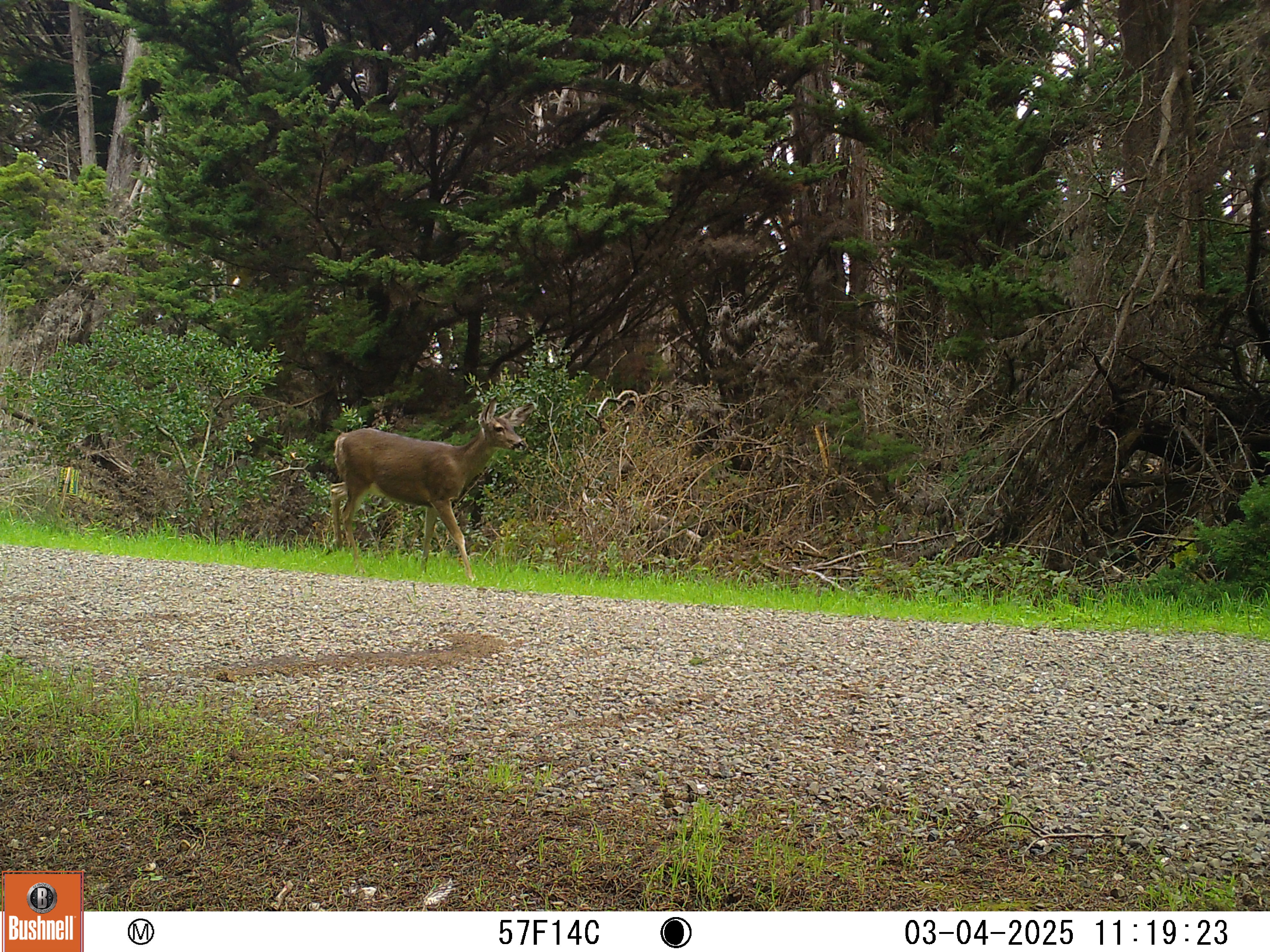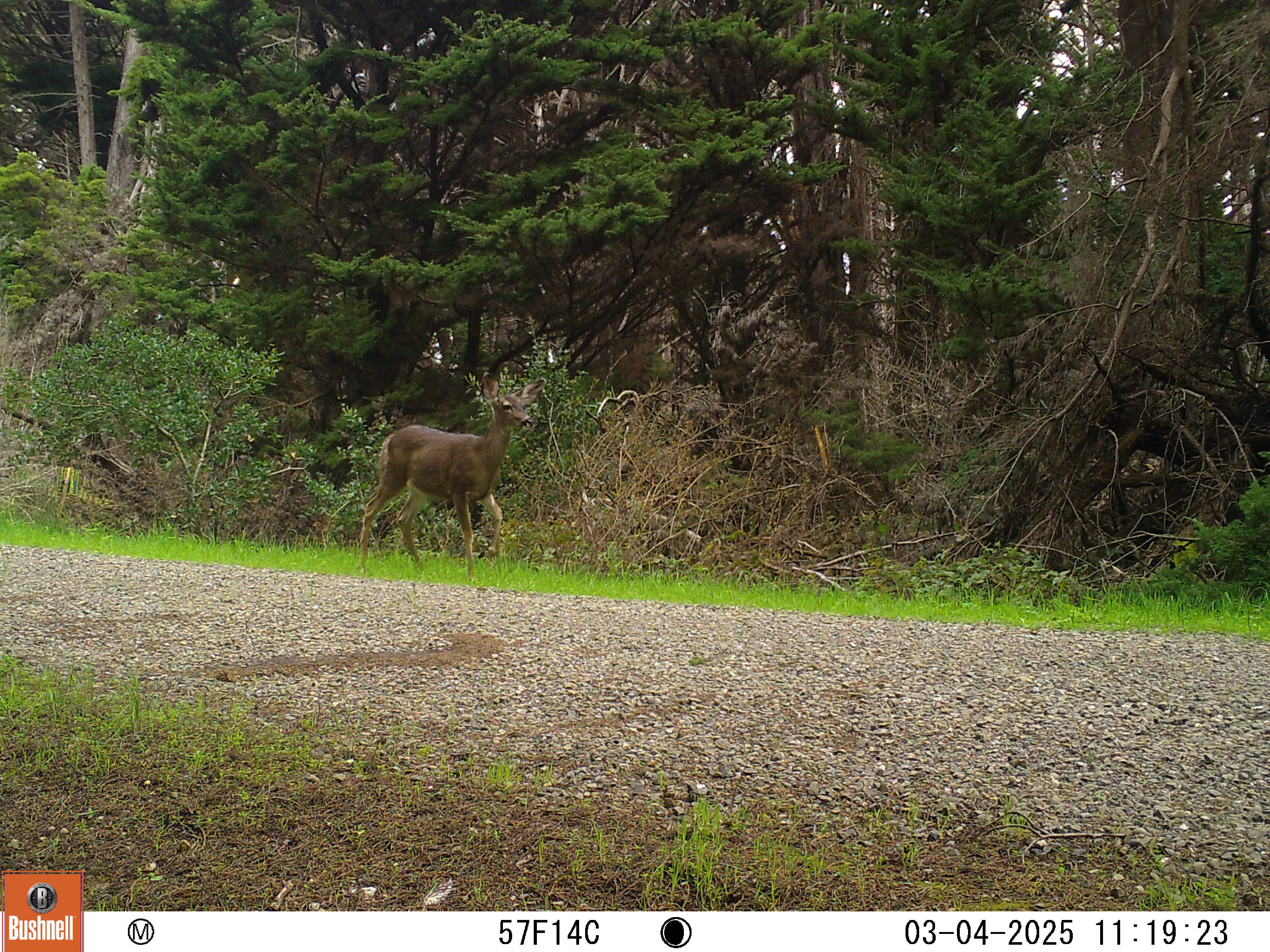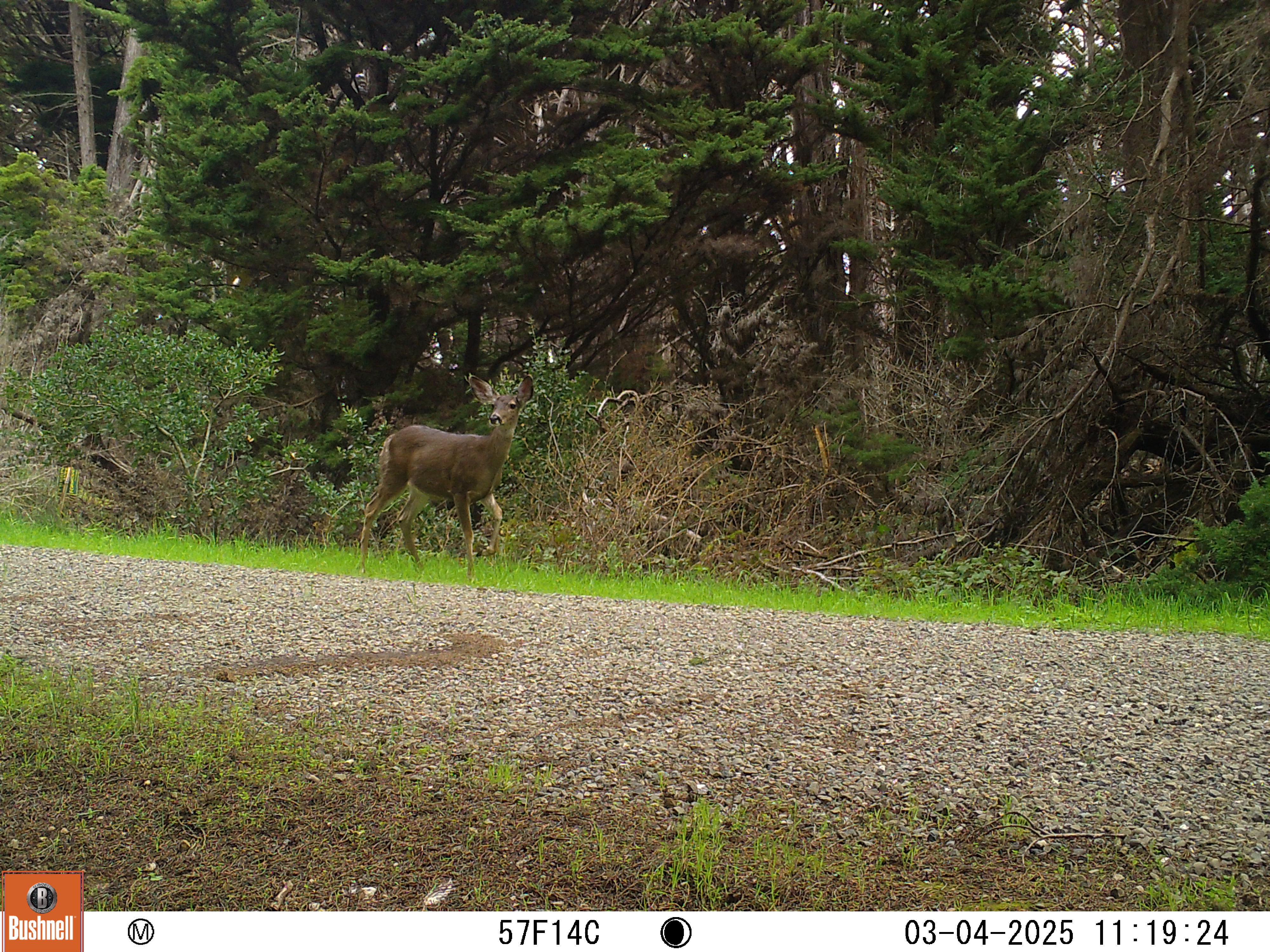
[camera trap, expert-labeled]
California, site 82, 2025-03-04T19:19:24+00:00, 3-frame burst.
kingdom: Animalia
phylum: Chordata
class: Mammalia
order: Artiodactyla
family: Cervidae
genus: Odocoileus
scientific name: Odocoileus hemionus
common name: mule deer